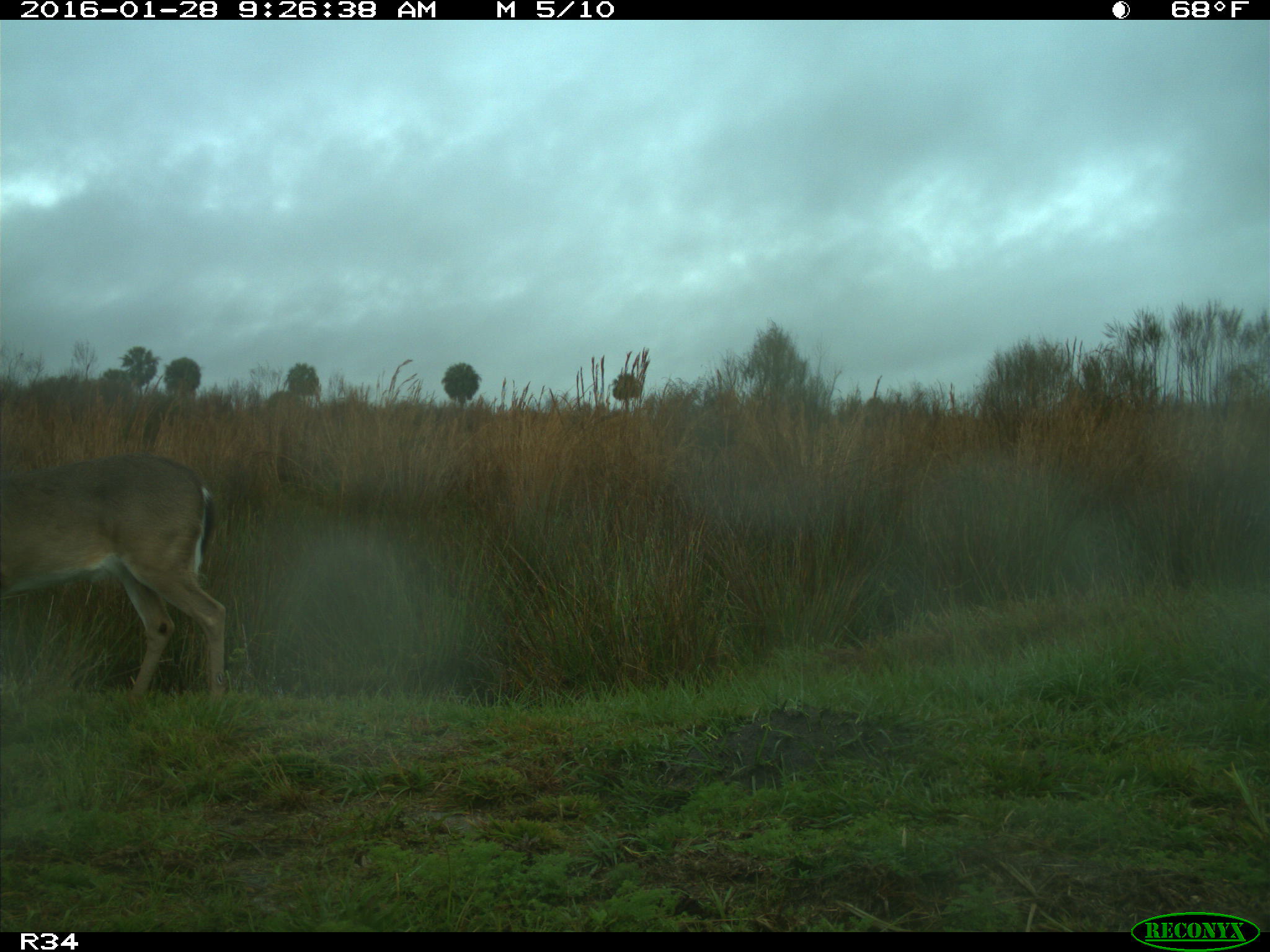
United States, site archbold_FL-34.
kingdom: Animalia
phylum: Chordata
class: Mammalia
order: Artiodactyla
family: Cervidae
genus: Odocoileus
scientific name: Odocoileus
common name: deer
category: unidentified deer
Unidentified deer (deer) (Odocoileus).